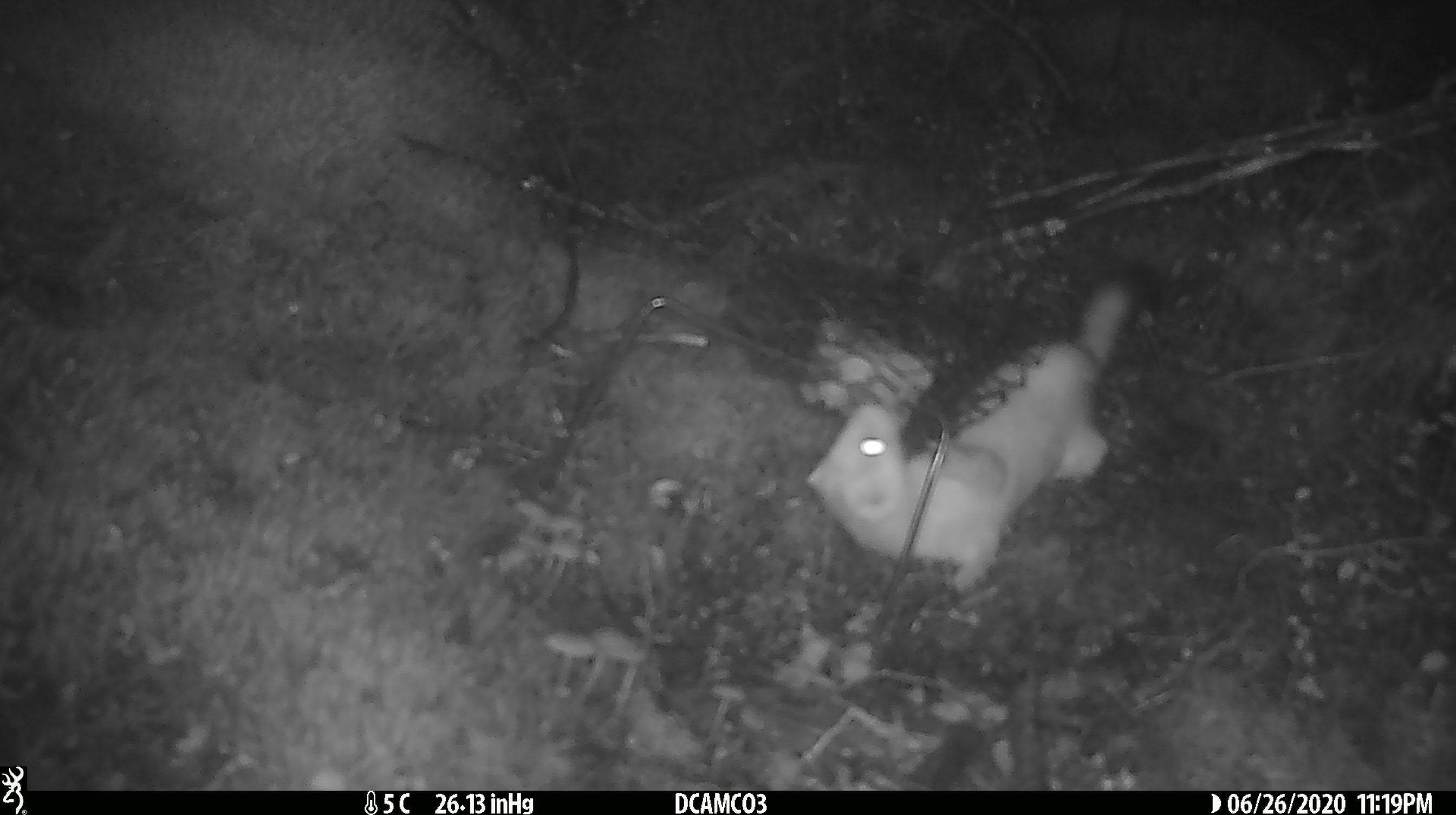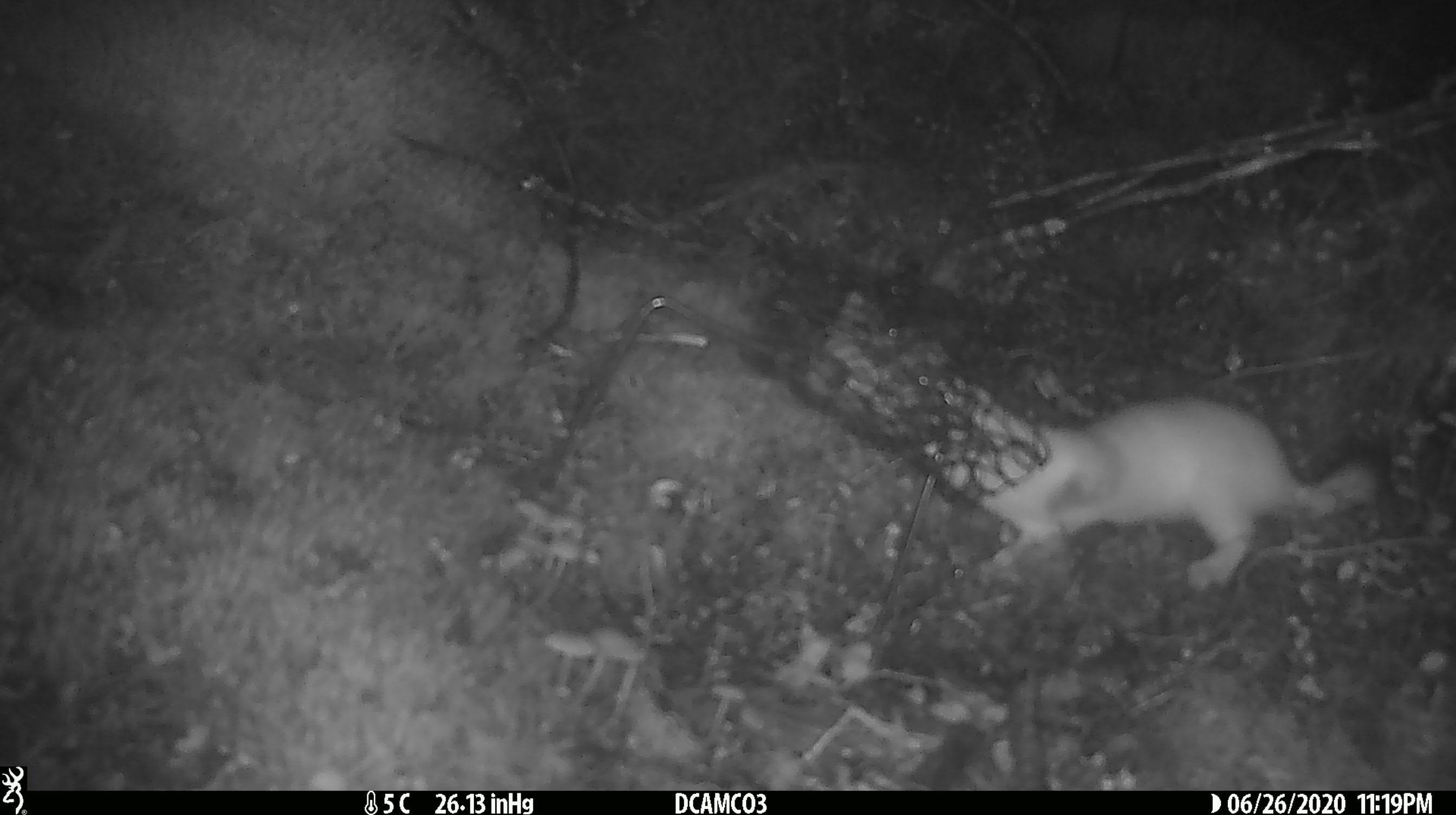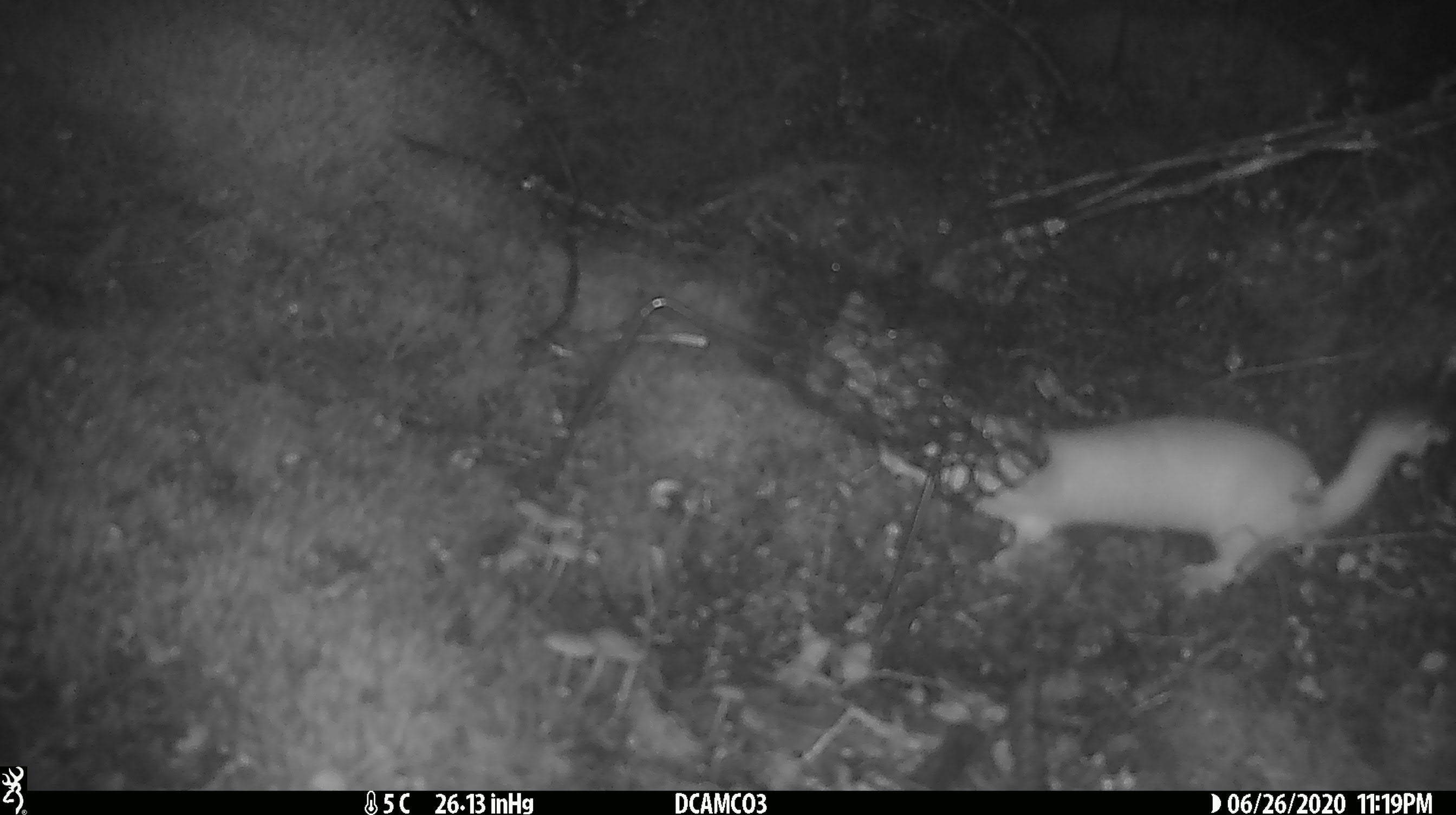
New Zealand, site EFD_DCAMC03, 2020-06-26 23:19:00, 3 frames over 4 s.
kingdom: Animalia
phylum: Chordata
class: Mammalia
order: Carnivora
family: Mustelidae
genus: Mustela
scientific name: Mustela erminea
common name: stoat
Stoat (Mustela erminea).